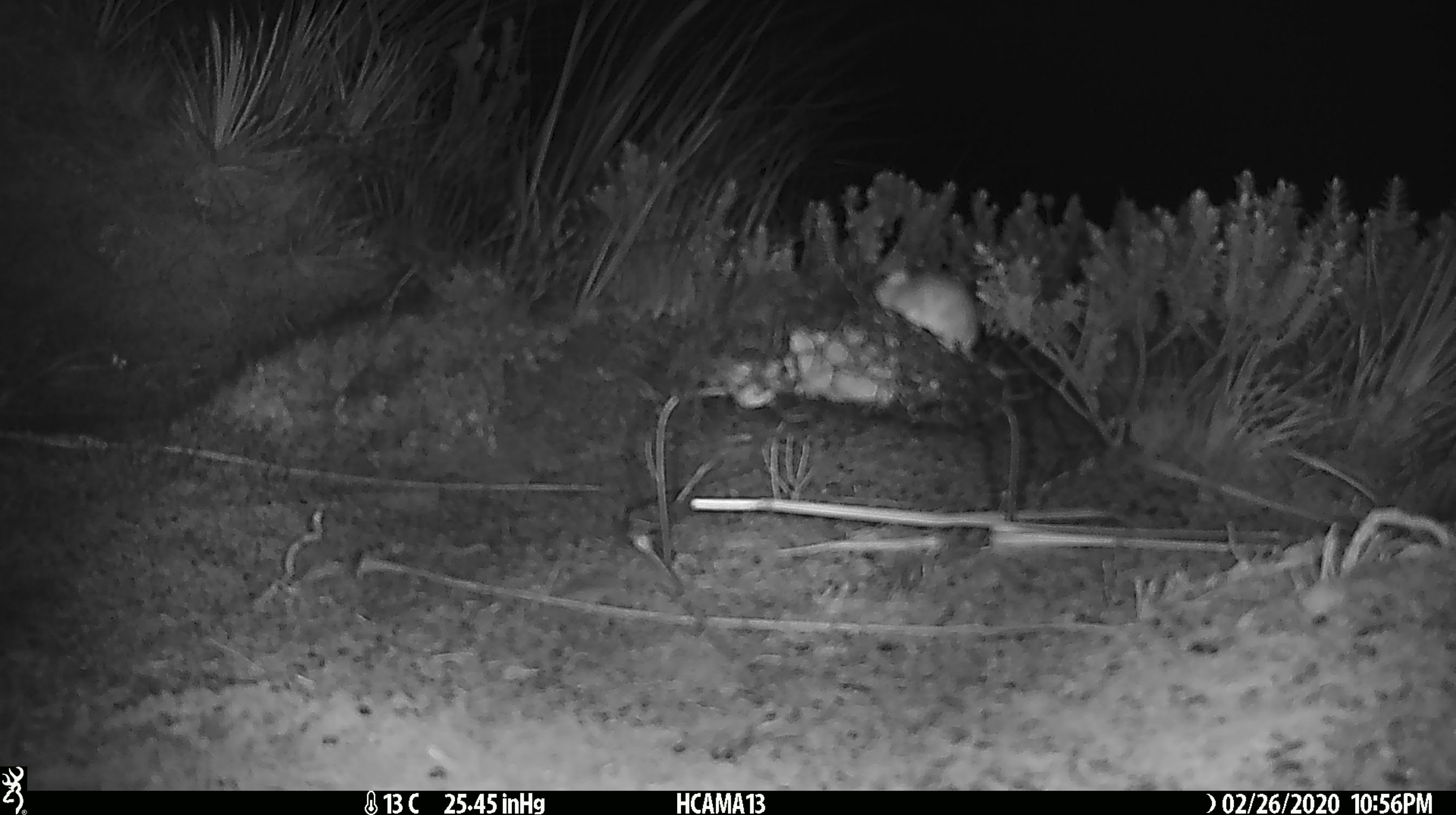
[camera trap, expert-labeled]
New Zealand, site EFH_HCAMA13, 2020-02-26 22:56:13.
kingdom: Animalia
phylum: Chordata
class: Mammalia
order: Rodentia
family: Muridae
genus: Mus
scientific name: Mus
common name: mouse